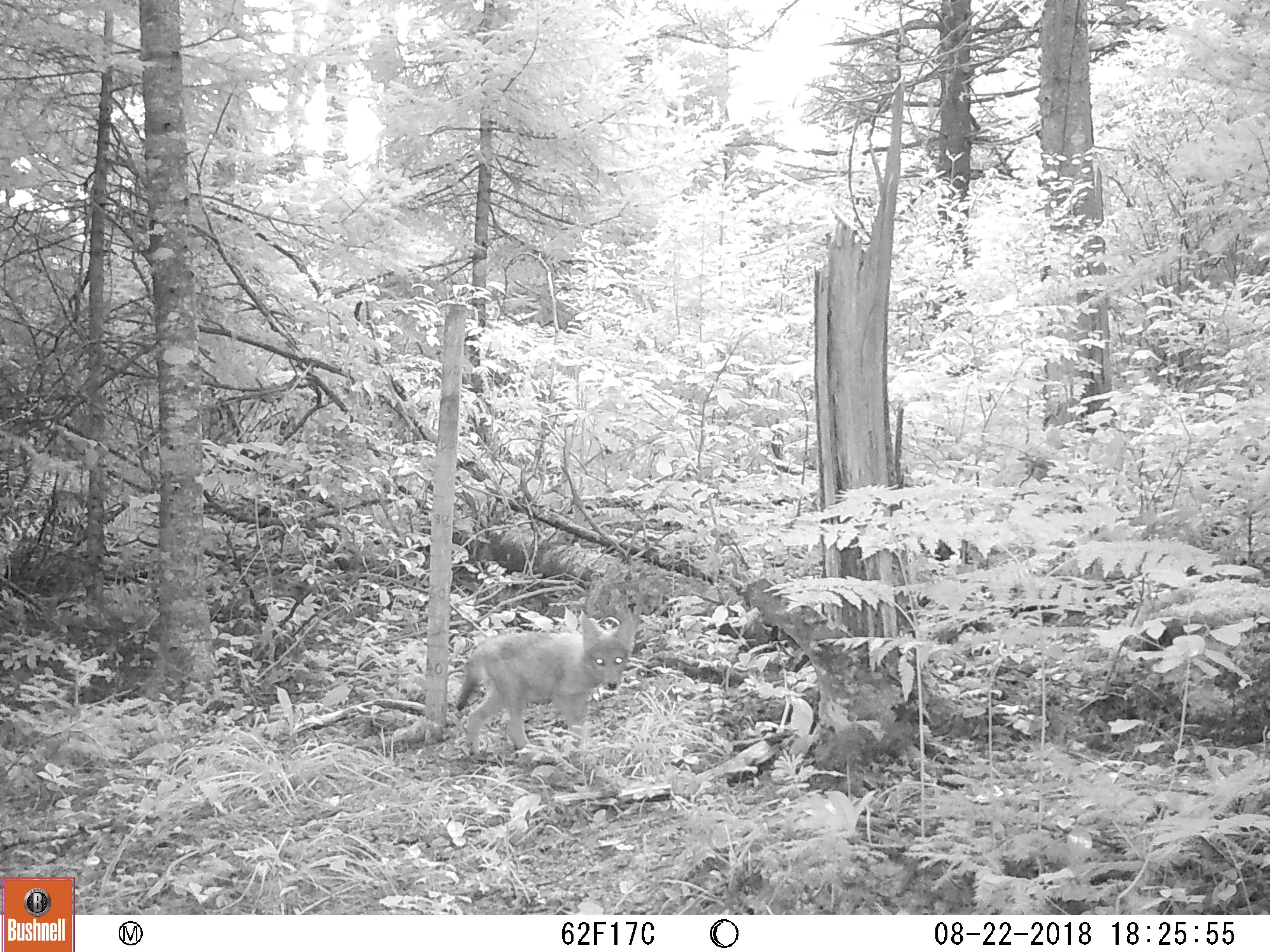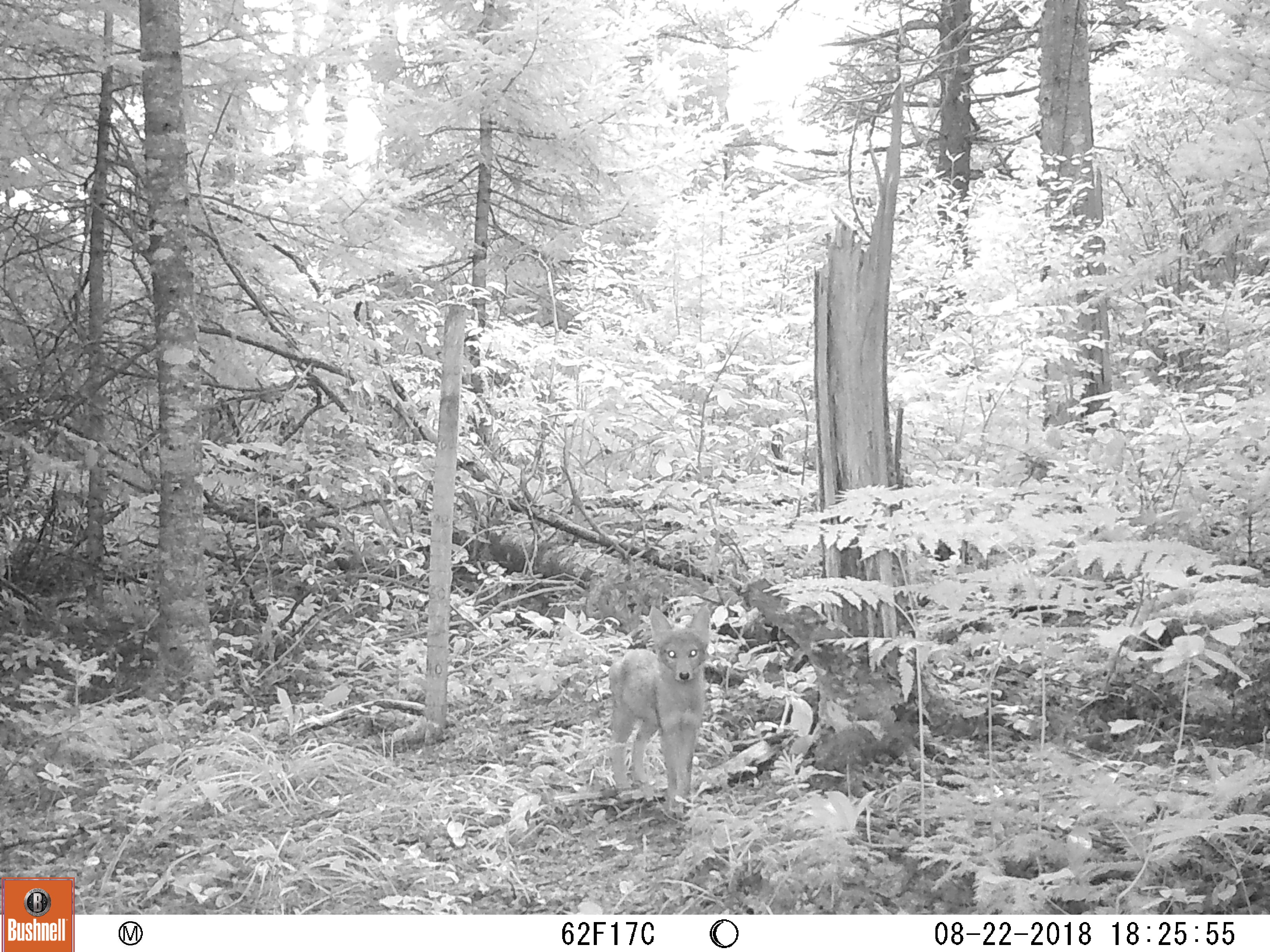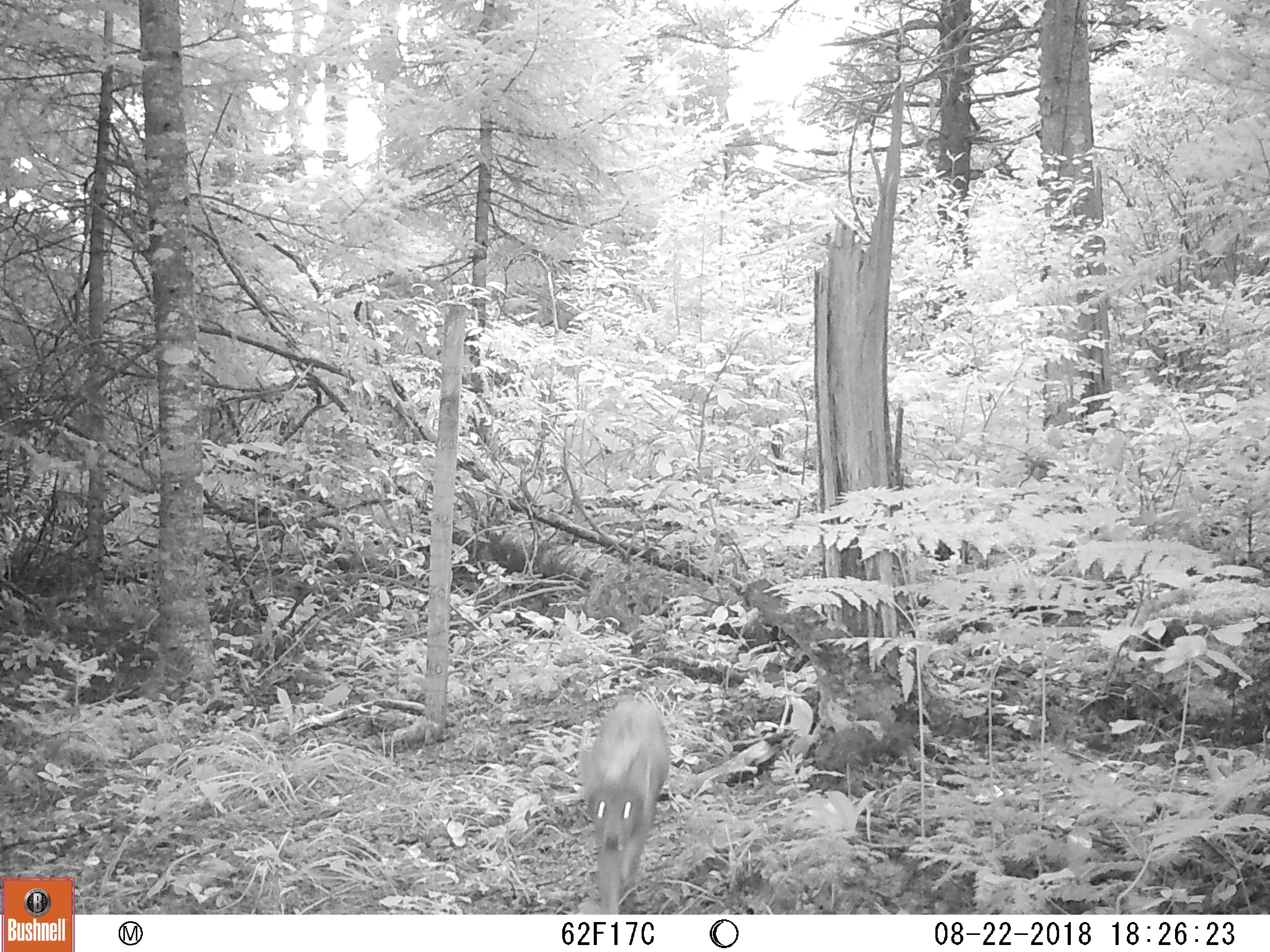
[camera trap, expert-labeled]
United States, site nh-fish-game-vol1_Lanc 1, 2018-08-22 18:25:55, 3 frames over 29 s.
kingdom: Animalia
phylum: Chordata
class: Mammalia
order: Carnivora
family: Canidae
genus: Canis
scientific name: Canis latrans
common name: coyote